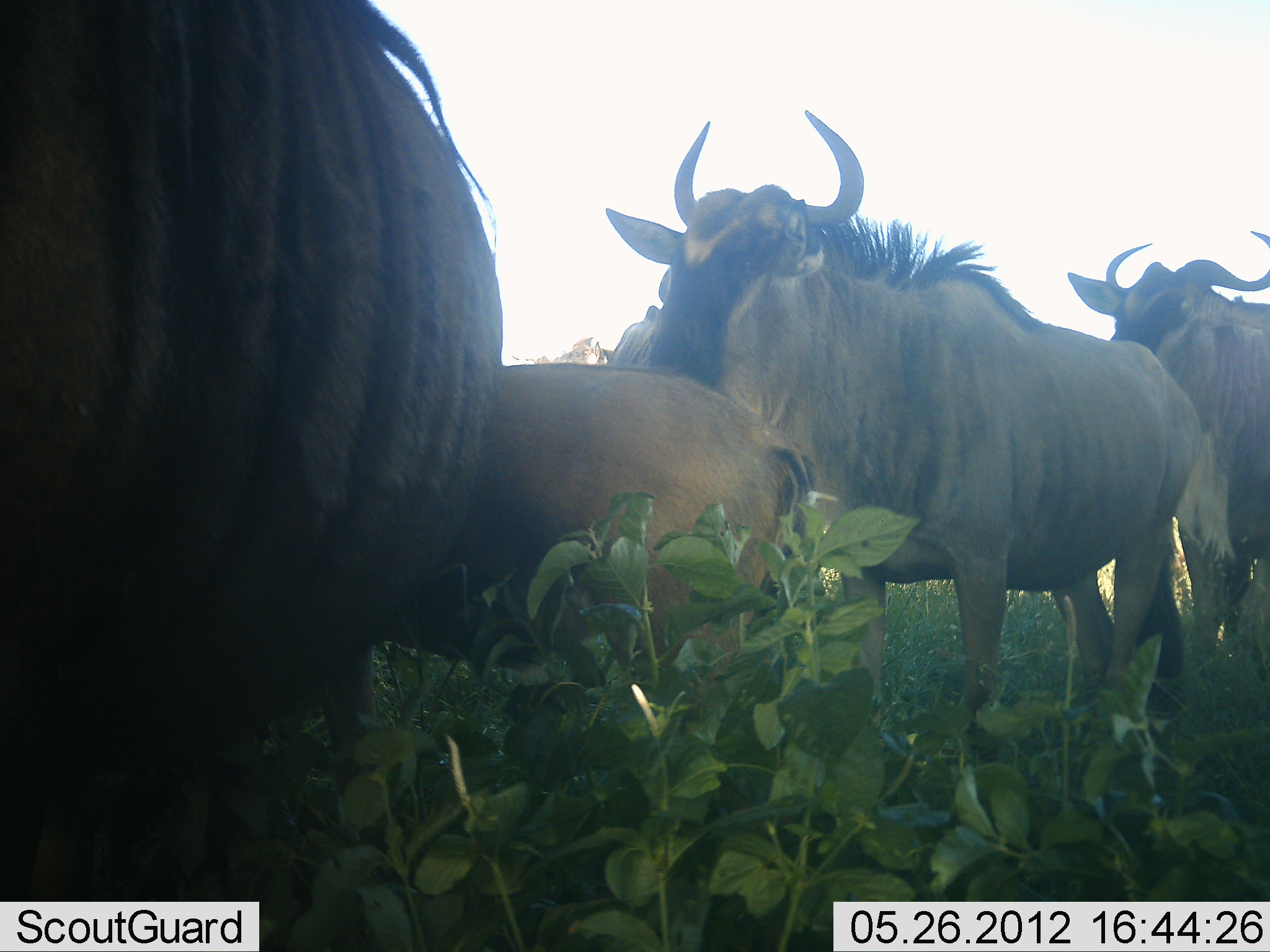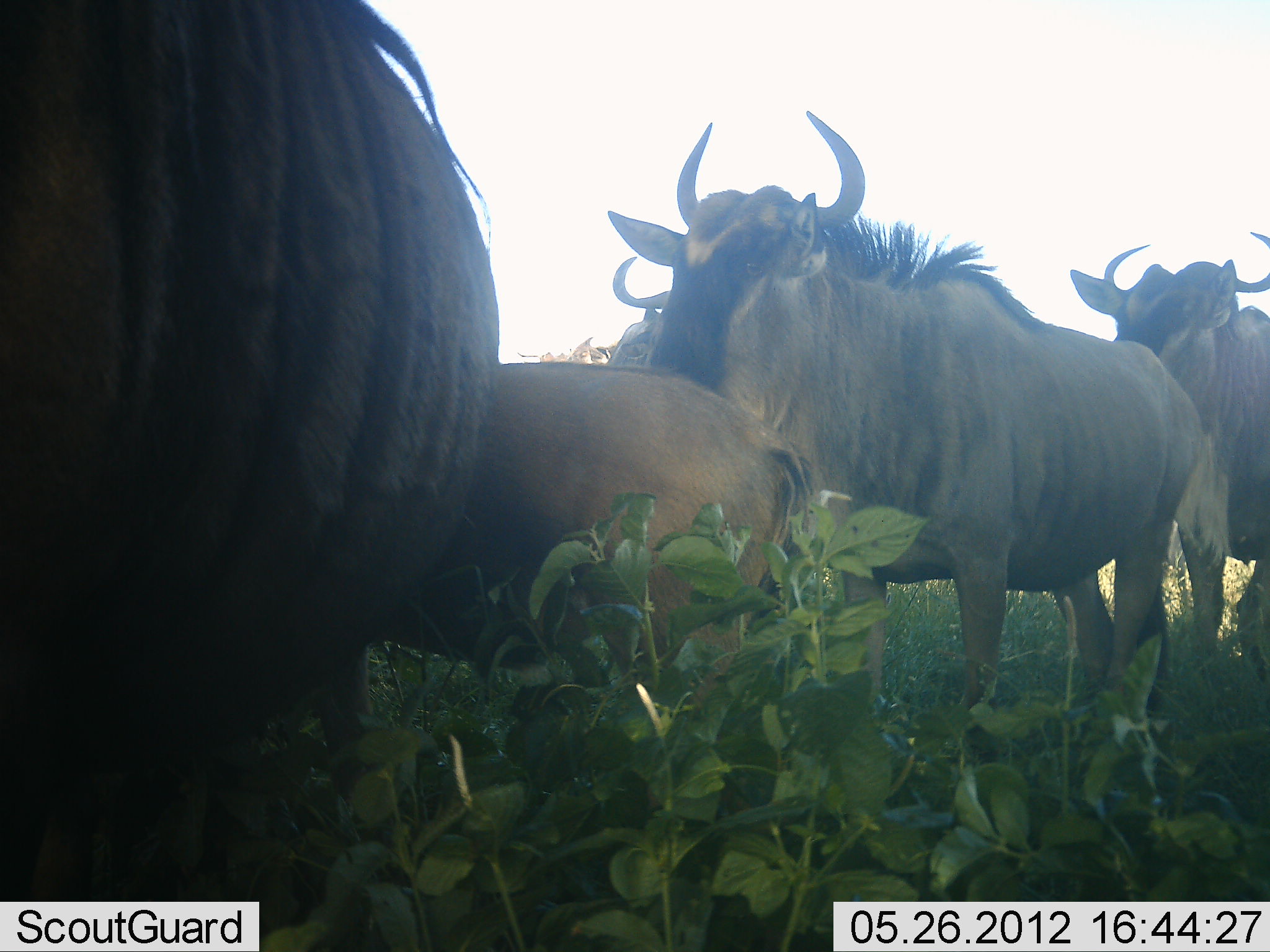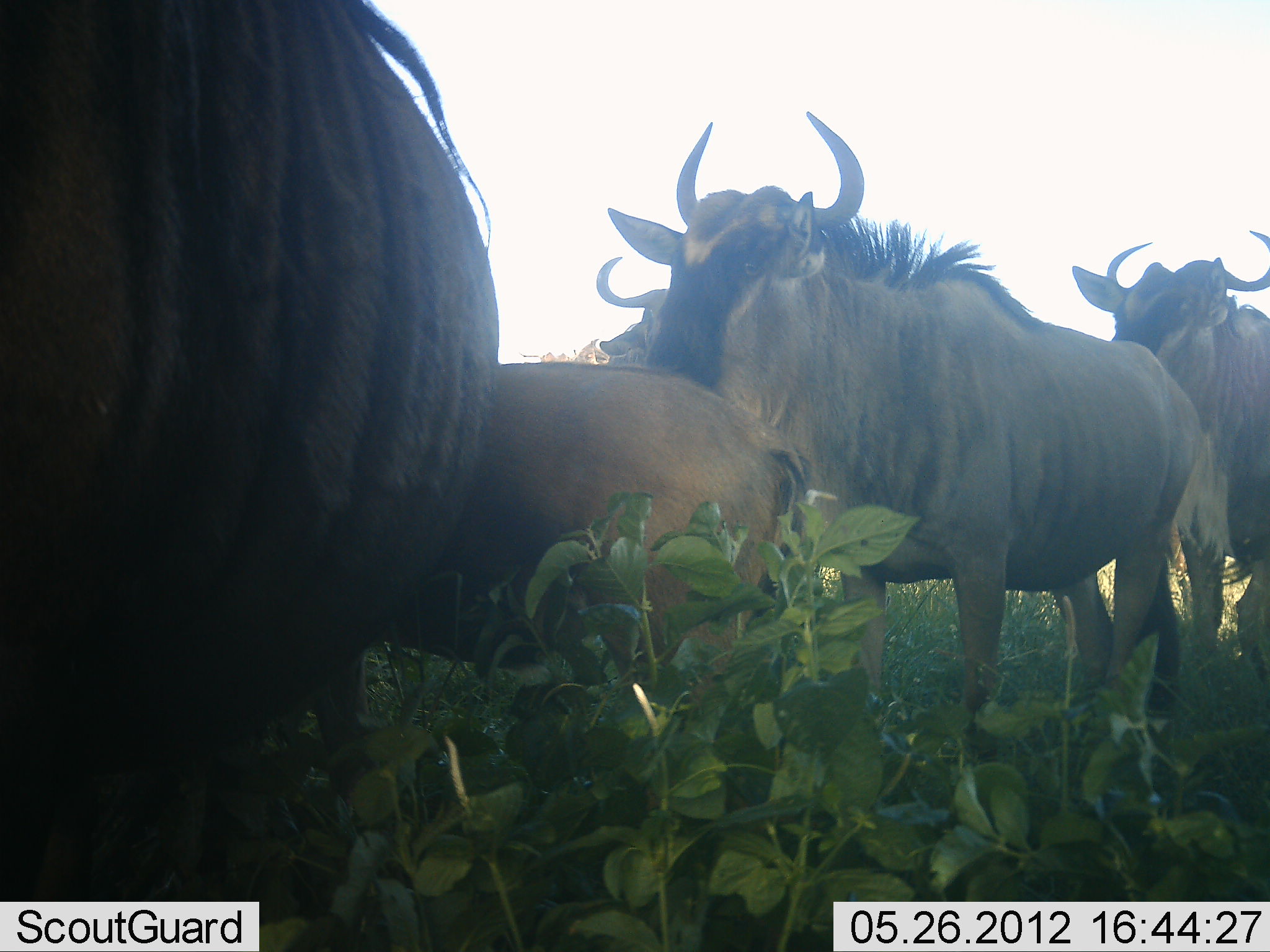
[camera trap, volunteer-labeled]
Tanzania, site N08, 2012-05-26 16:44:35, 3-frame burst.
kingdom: Animalia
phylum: Chordata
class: Mammalia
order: Artiodactyla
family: Bovidae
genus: Connochaetes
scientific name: Connochaetes taurinus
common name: blue wildebeest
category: wildebeest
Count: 5.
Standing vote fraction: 83%.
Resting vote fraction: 8%.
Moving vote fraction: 12%.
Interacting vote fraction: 8%.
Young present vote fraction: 50%.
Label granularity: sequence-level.